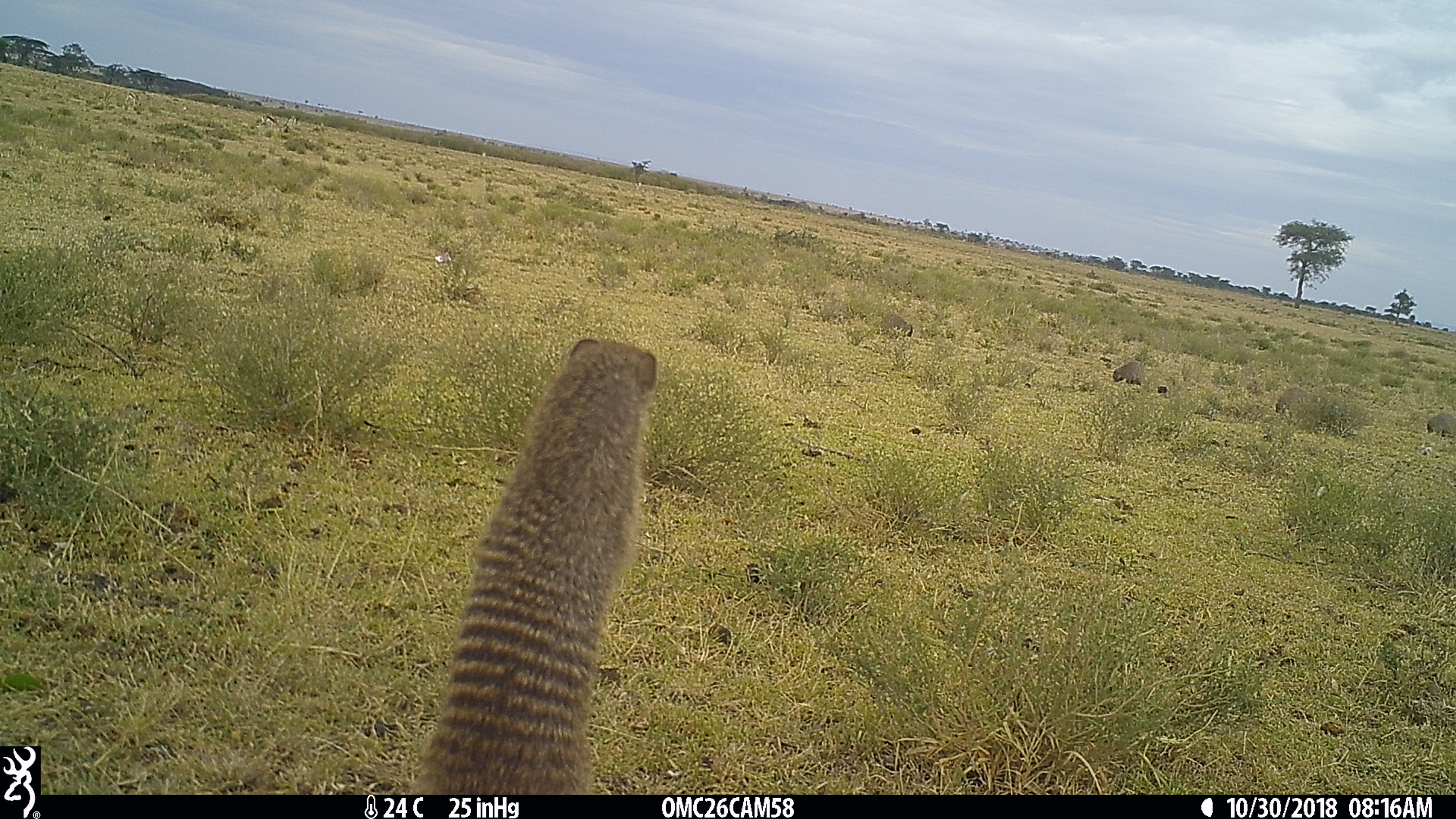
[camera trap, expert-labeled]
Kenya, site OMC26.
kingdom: Animalia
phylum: Chordata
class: Mammalia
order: Carnivora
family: Herpestidae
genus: Mungos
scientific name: Mungos mungo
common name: banded mongoose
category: mongoose banded